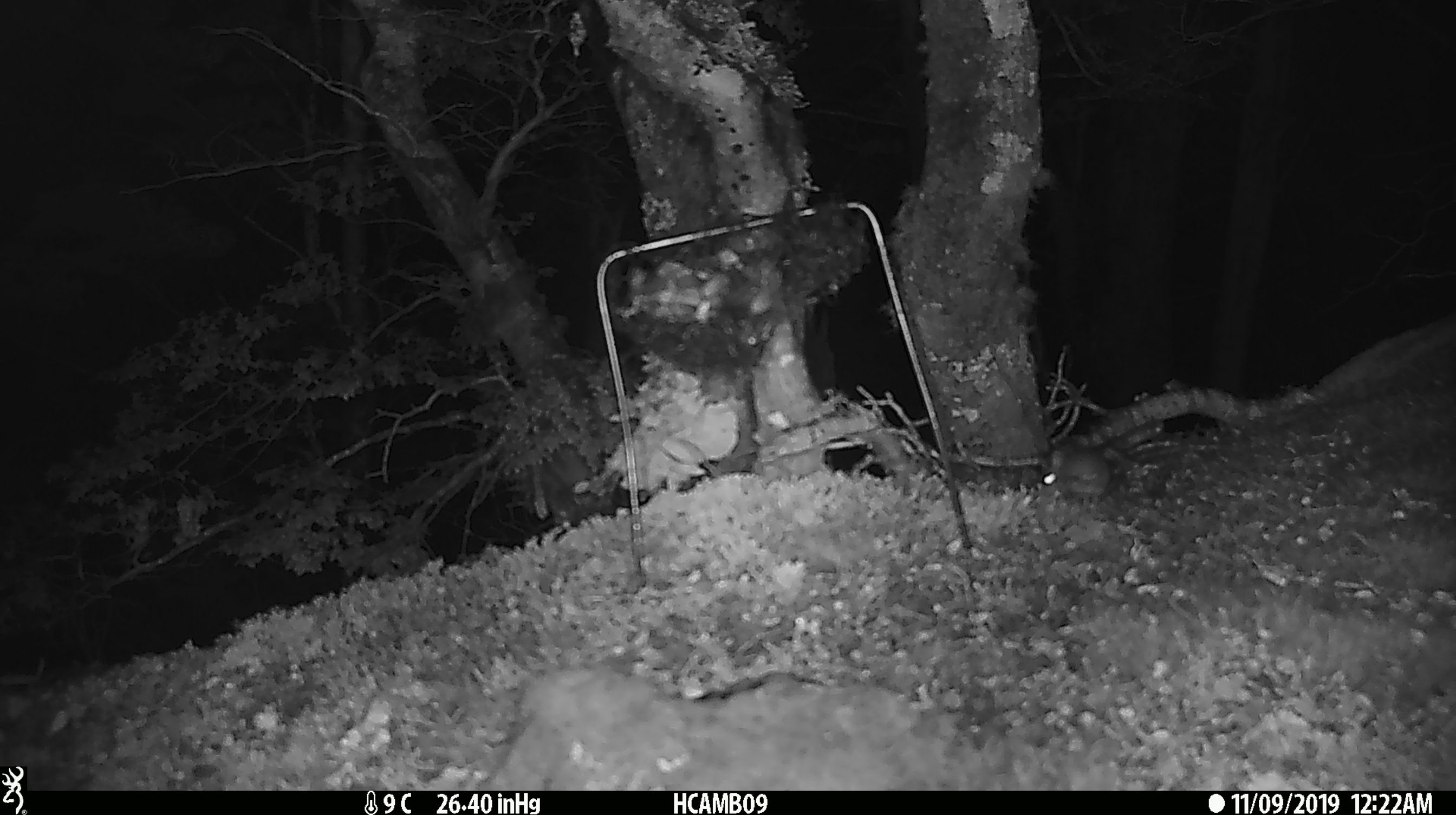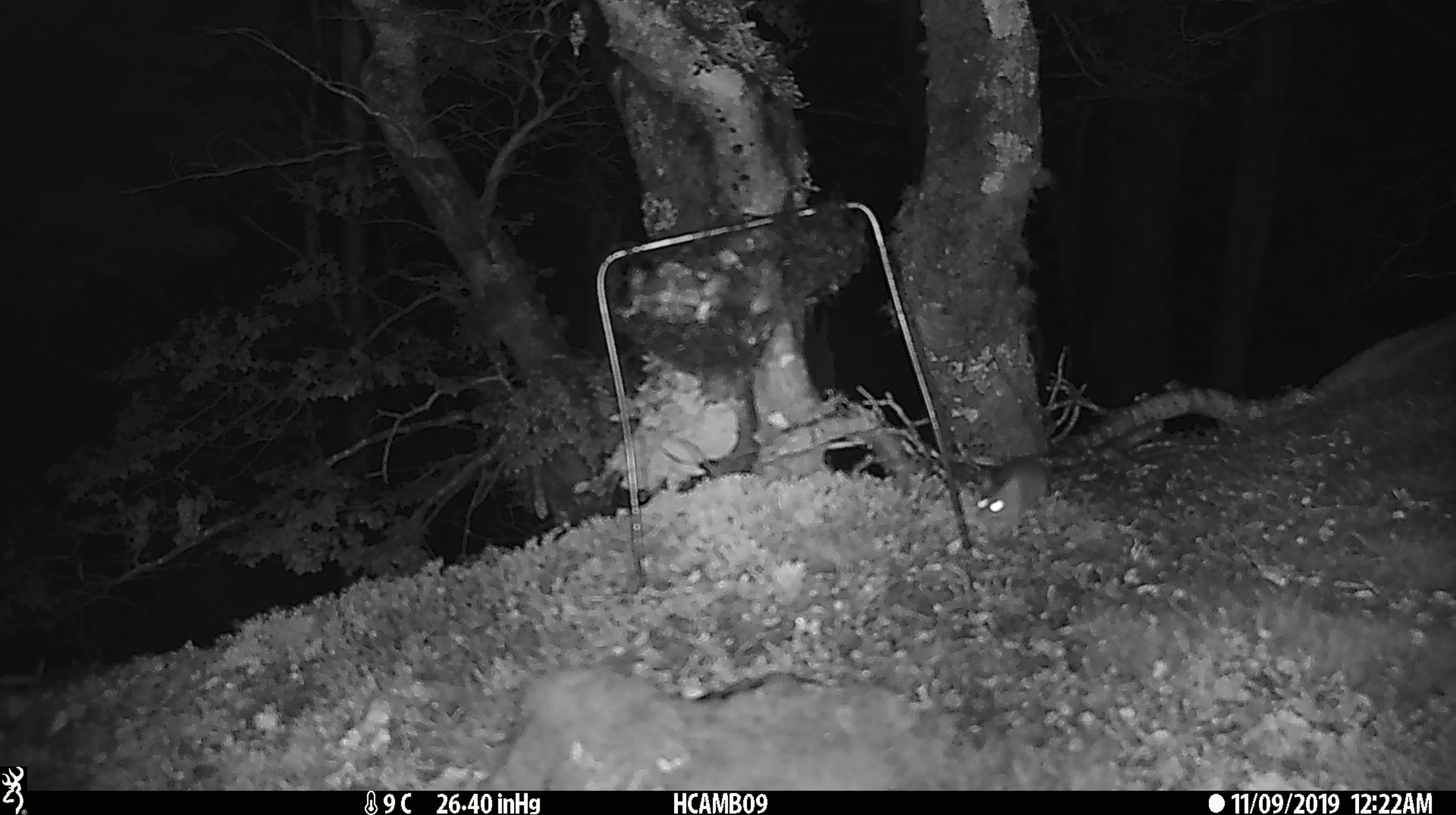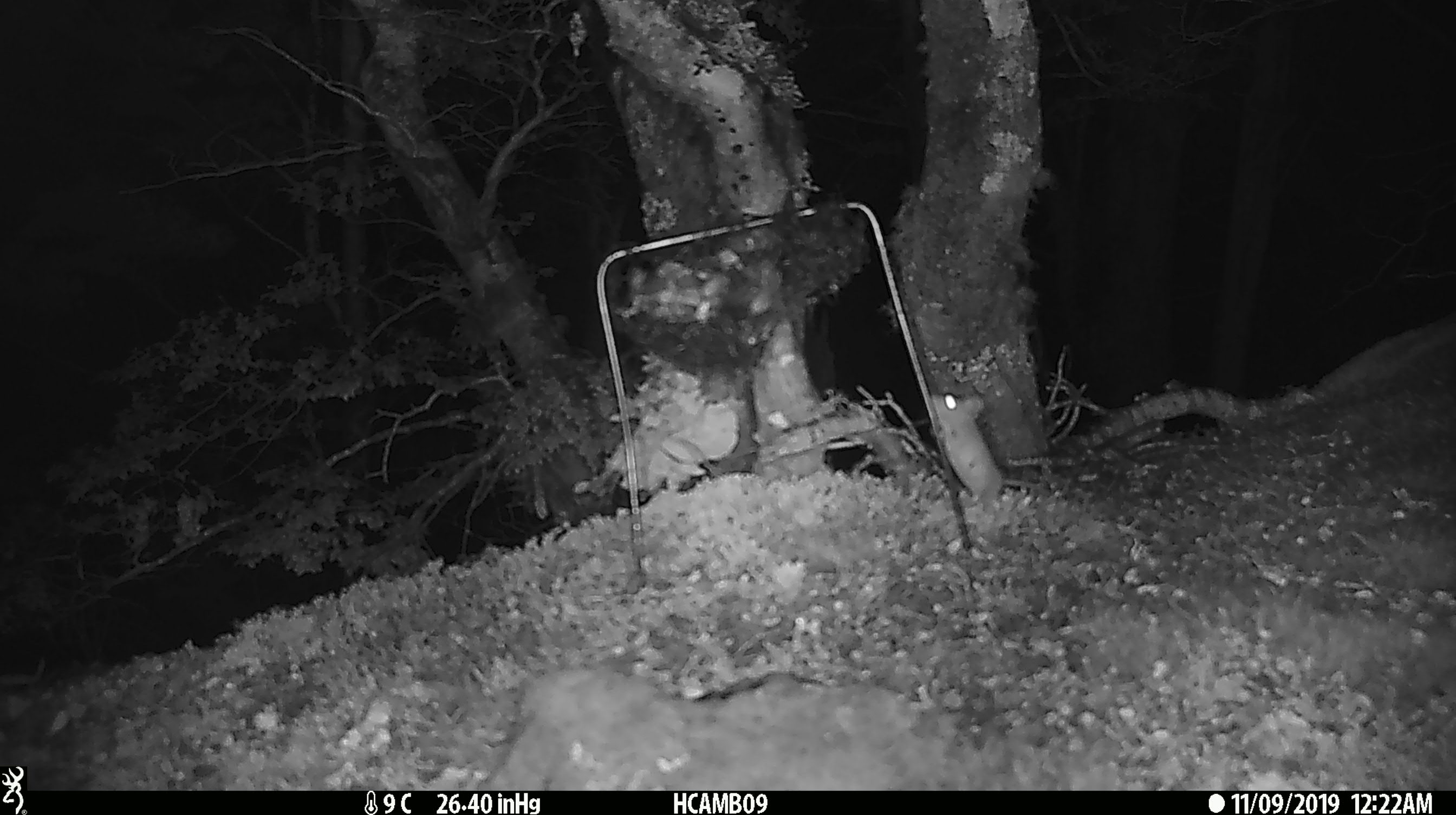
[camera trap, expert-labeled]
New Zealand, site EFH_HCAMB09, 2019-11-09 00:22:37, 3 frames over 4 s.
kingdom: Animalia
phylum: Chordata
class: Mammalia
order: Rodentia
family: Muridae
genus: Mus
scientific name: Mus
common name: mouse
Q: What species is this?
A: Mouse (Mus).